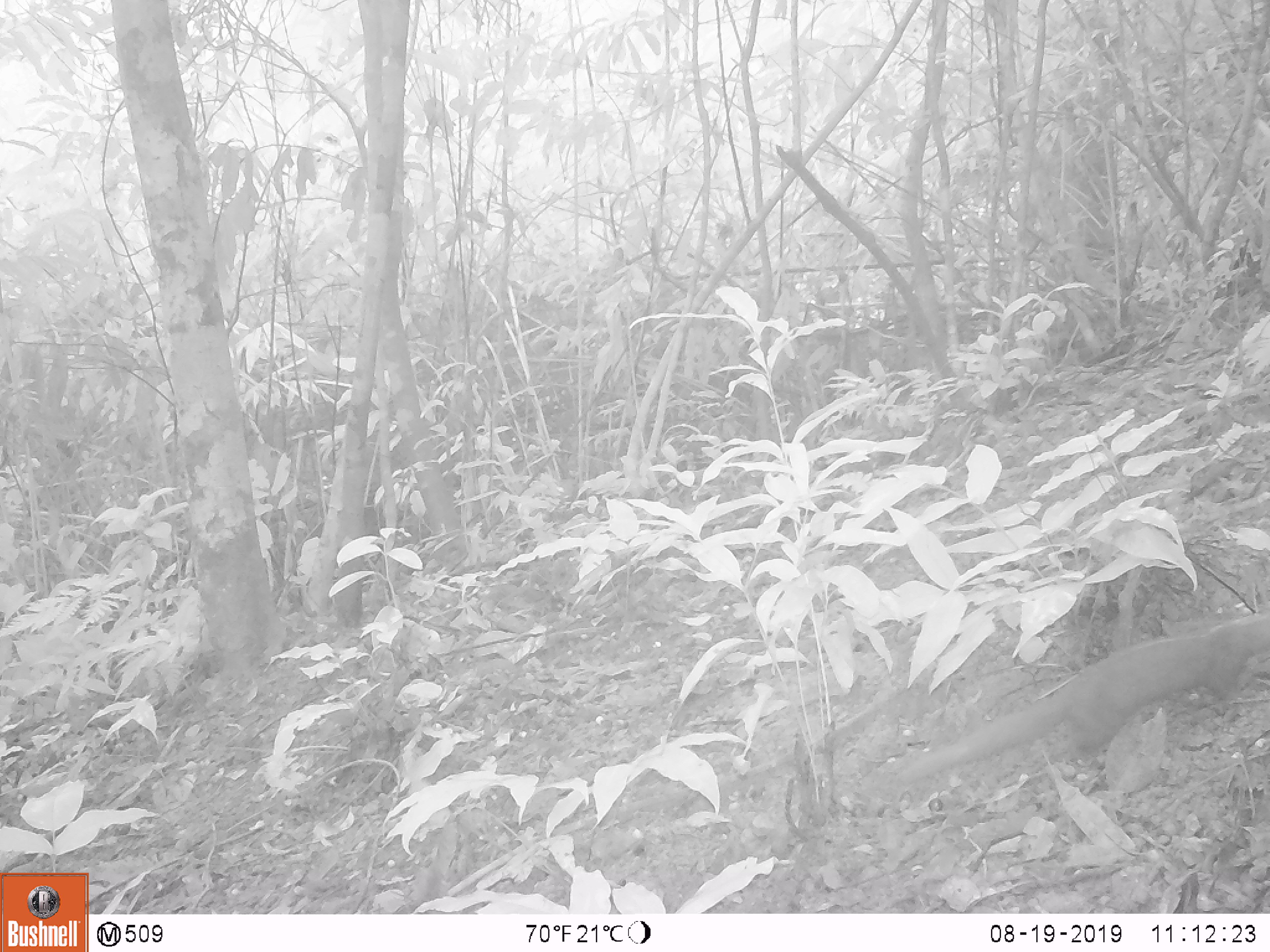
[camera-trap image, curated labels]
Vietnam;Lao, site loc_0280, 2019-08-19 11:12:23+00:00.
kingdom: Animalia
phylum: Chordata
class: Mammalia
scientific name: Mammalia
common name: mammal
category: unidentified small mammal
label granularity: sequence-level